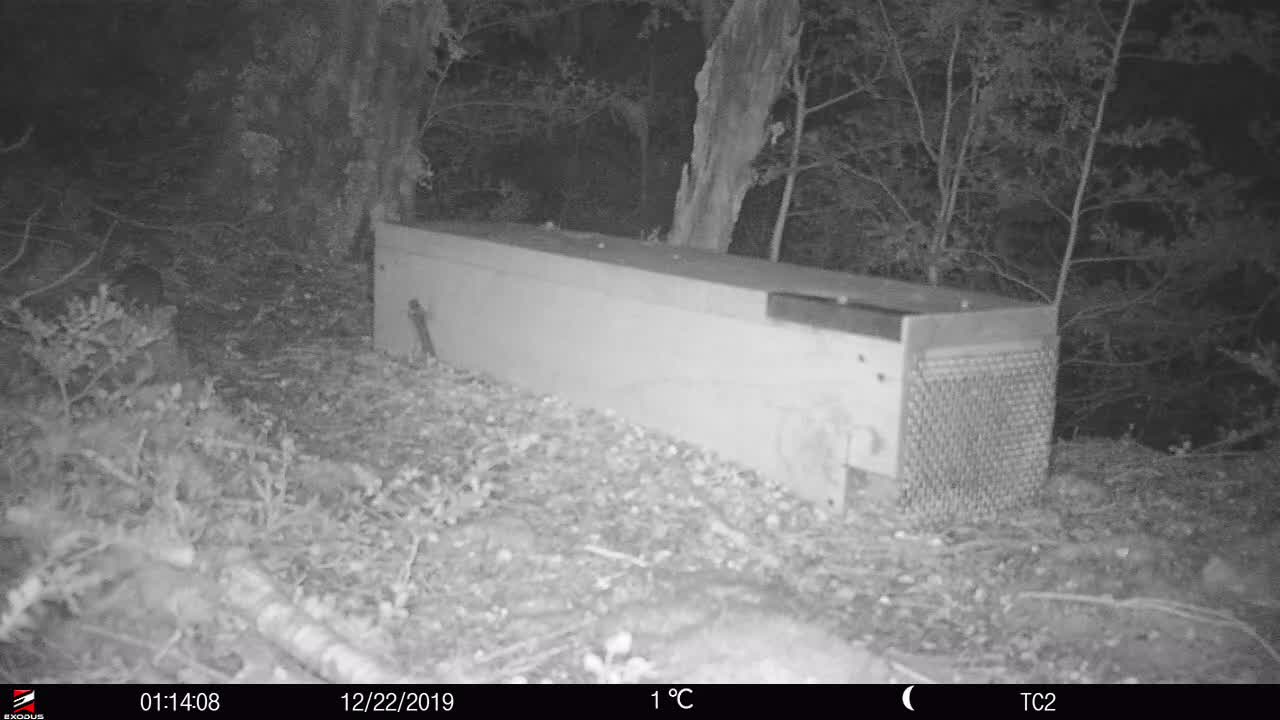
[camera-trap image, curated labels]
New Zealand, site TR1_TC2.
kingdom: Animalia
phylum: Chordata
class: Mammalia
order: Rodentia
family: Muridae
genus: Rattus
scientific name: Rattus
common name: rat